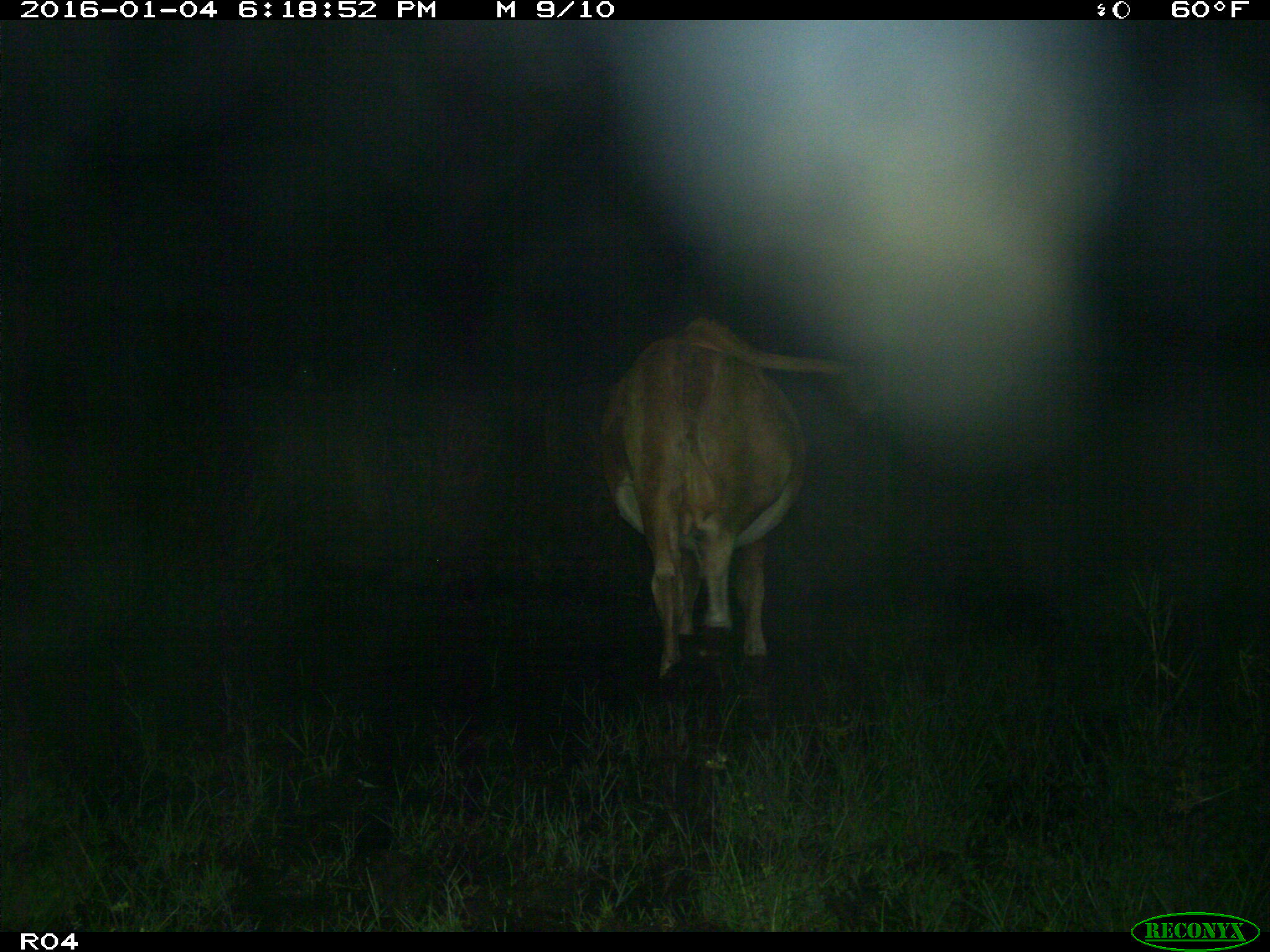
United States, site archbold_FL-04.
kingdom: Animalia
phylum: Chordata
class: Mammalia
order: Artiodactyla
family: Bovidae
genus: Bos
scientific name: Bos taurus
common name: domestic cow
Bos taurus (domestic cow).